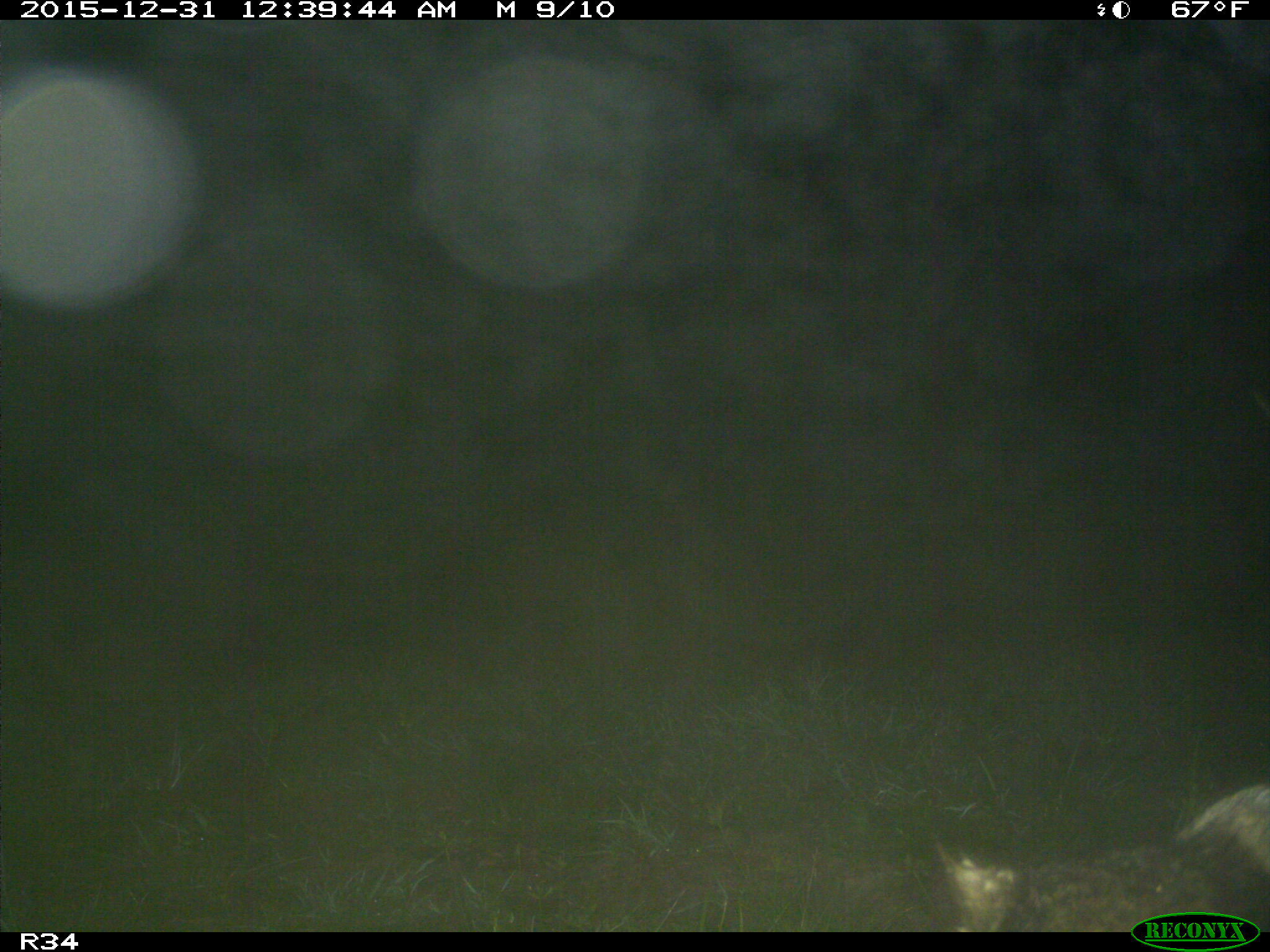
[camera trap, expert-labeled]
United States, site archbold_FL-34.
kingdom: Animalia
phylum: Chordata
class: Mammalia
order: Carnivora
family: Procyonidae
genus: Procyon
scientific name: Procyon lotor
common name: common raccoon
Procyon lotor (common raccoon).